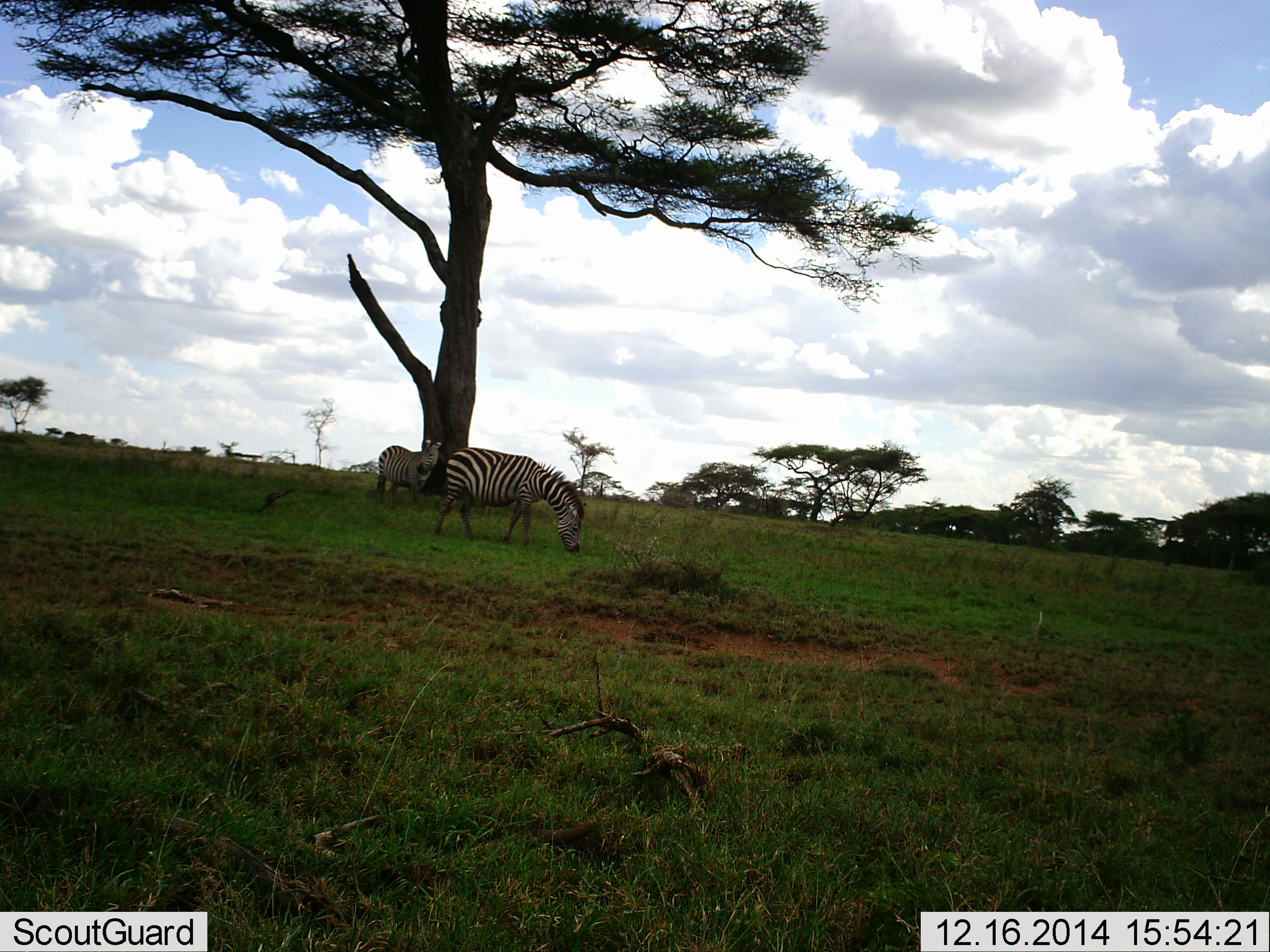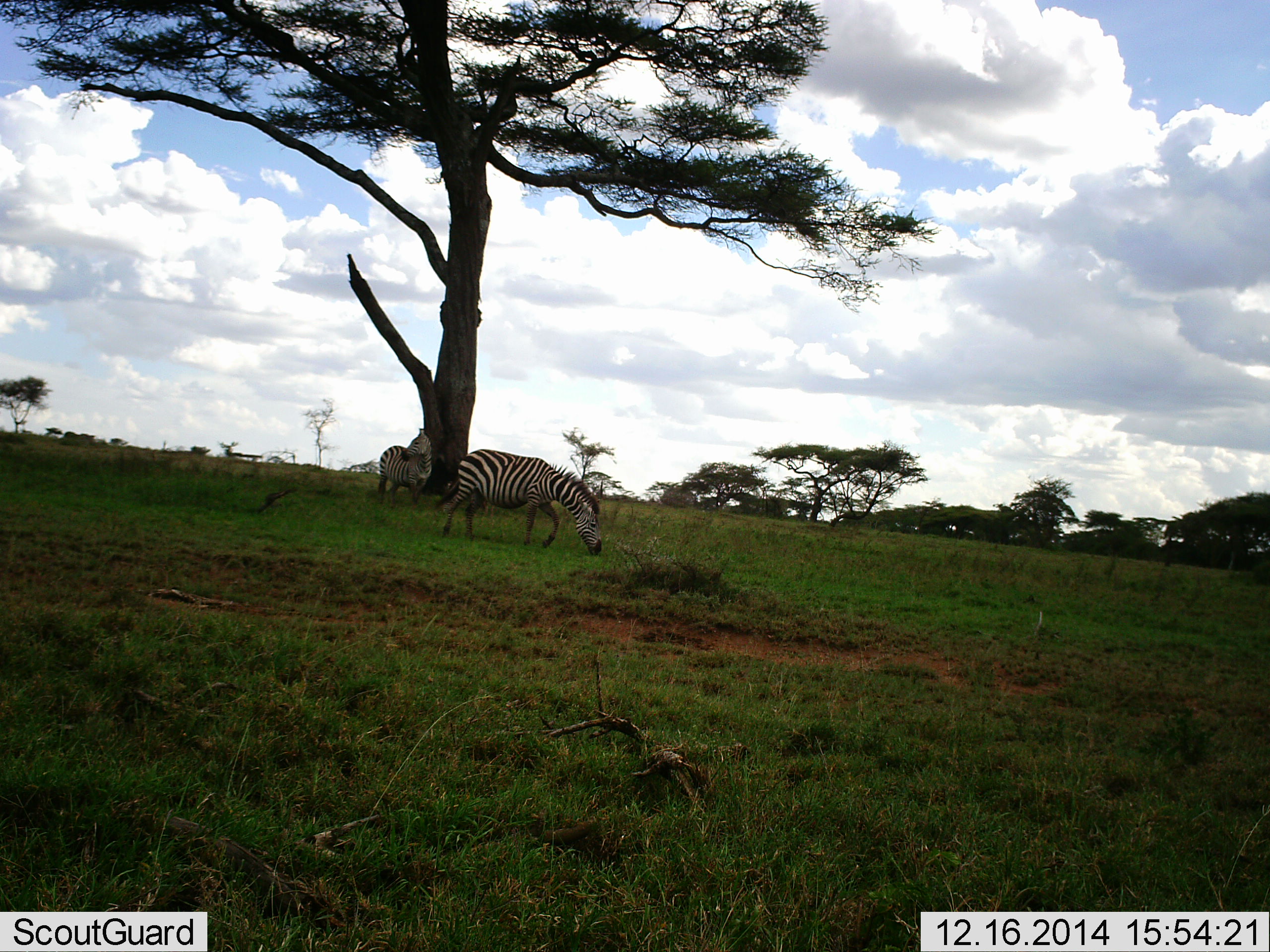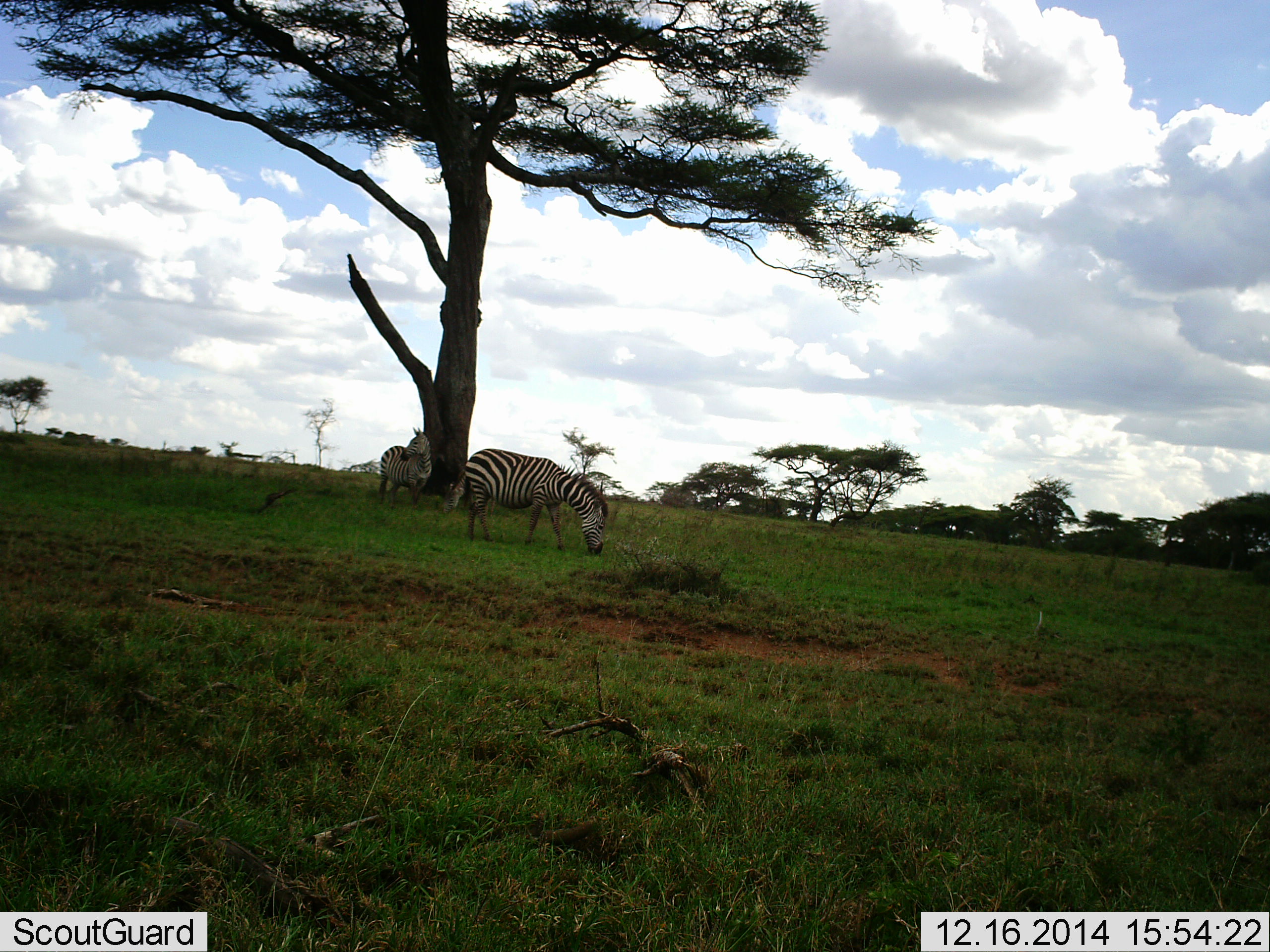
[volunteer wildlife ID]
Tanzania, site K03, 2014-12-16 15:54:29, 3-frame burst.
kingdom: Animalia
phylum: Chordata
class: Mammalia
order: Perissodactyla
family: Equidae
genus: Equus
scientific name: Equus quagga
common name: plains zebra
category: zebra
Zebra (plains zebra) (Equus quagga), count 2. Behavior (volunteer vote fractions): standing 80%, resting 0%, moving 20%, interacting 0%. Young present (vote fraction): 0%. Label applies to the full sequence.